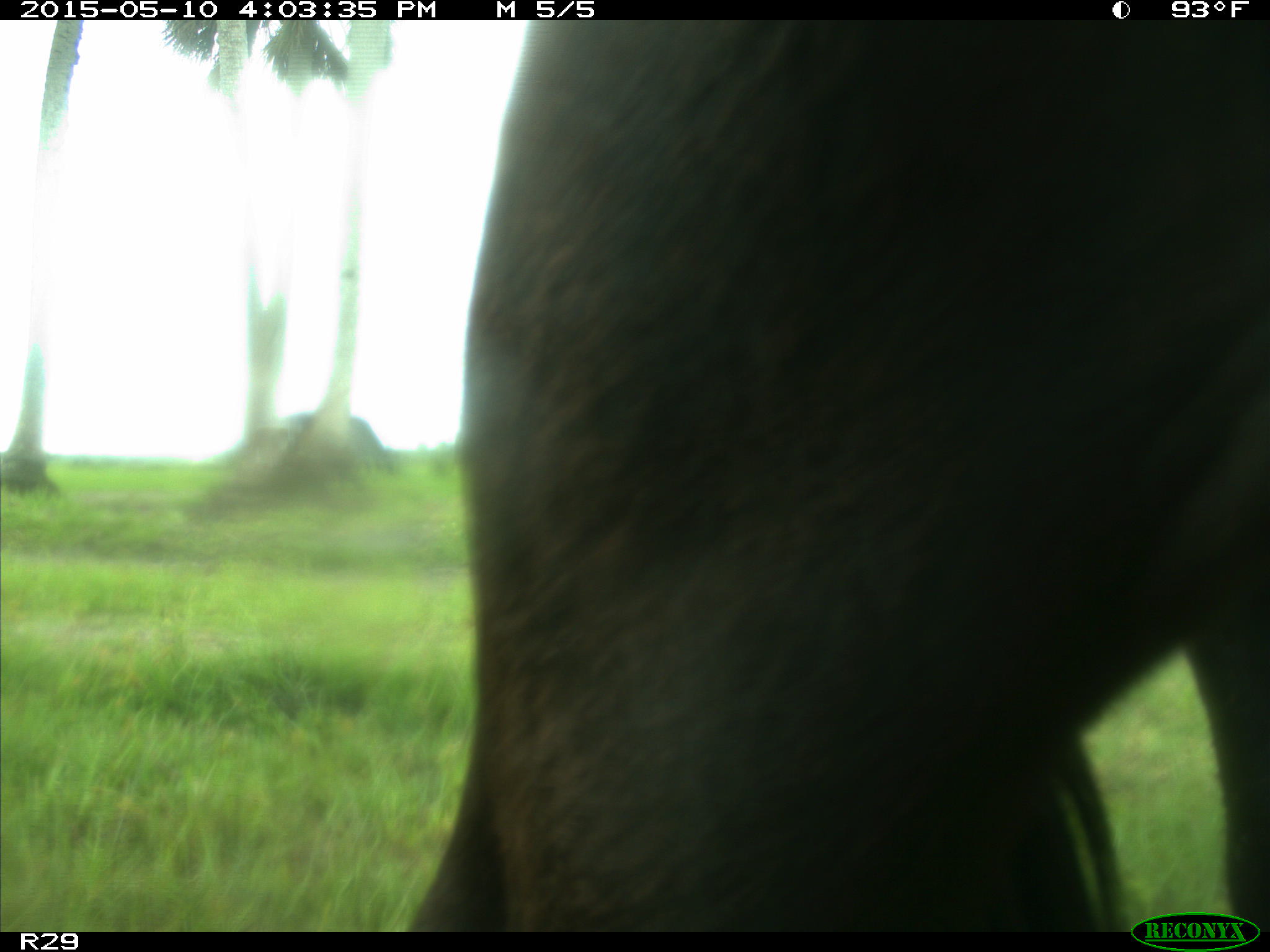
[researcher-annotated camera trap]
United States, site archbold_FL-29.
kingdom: Animalia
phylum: Chordata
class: Mammalia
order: Artiodactyla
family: Bovidae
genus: Bos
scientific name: Bos taurus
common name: domestic cow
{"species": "Bos taurus (domestic cow)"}